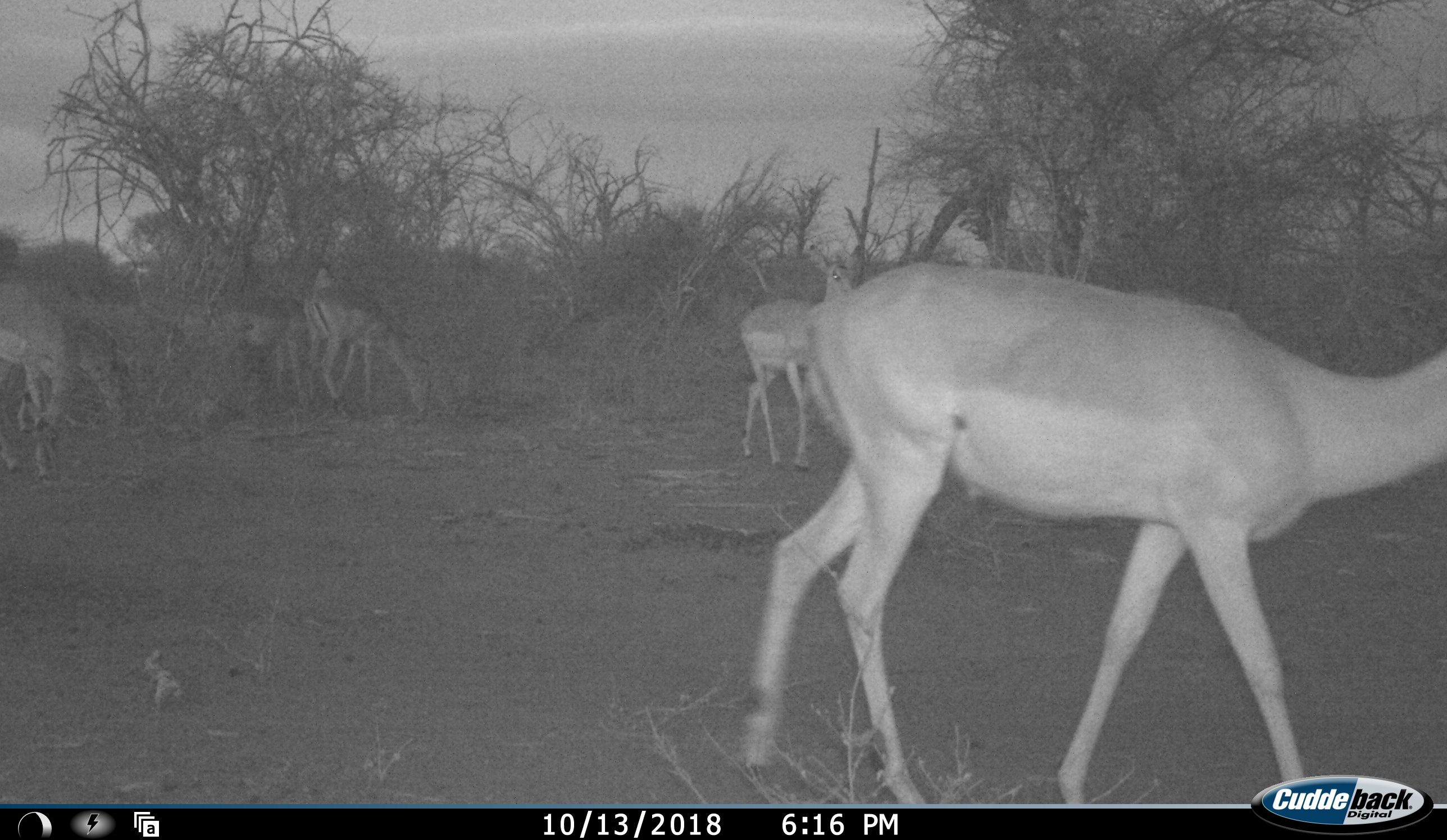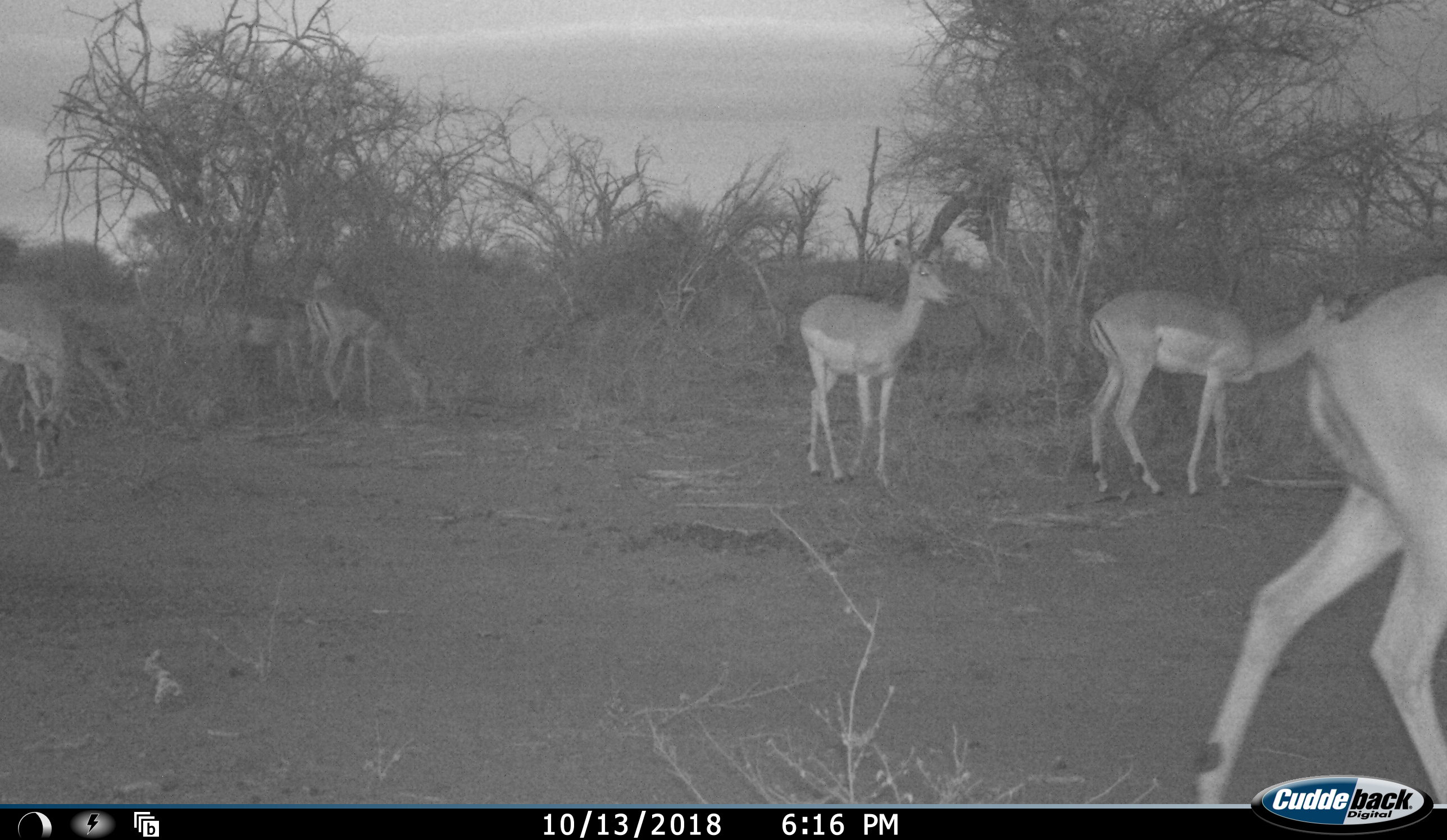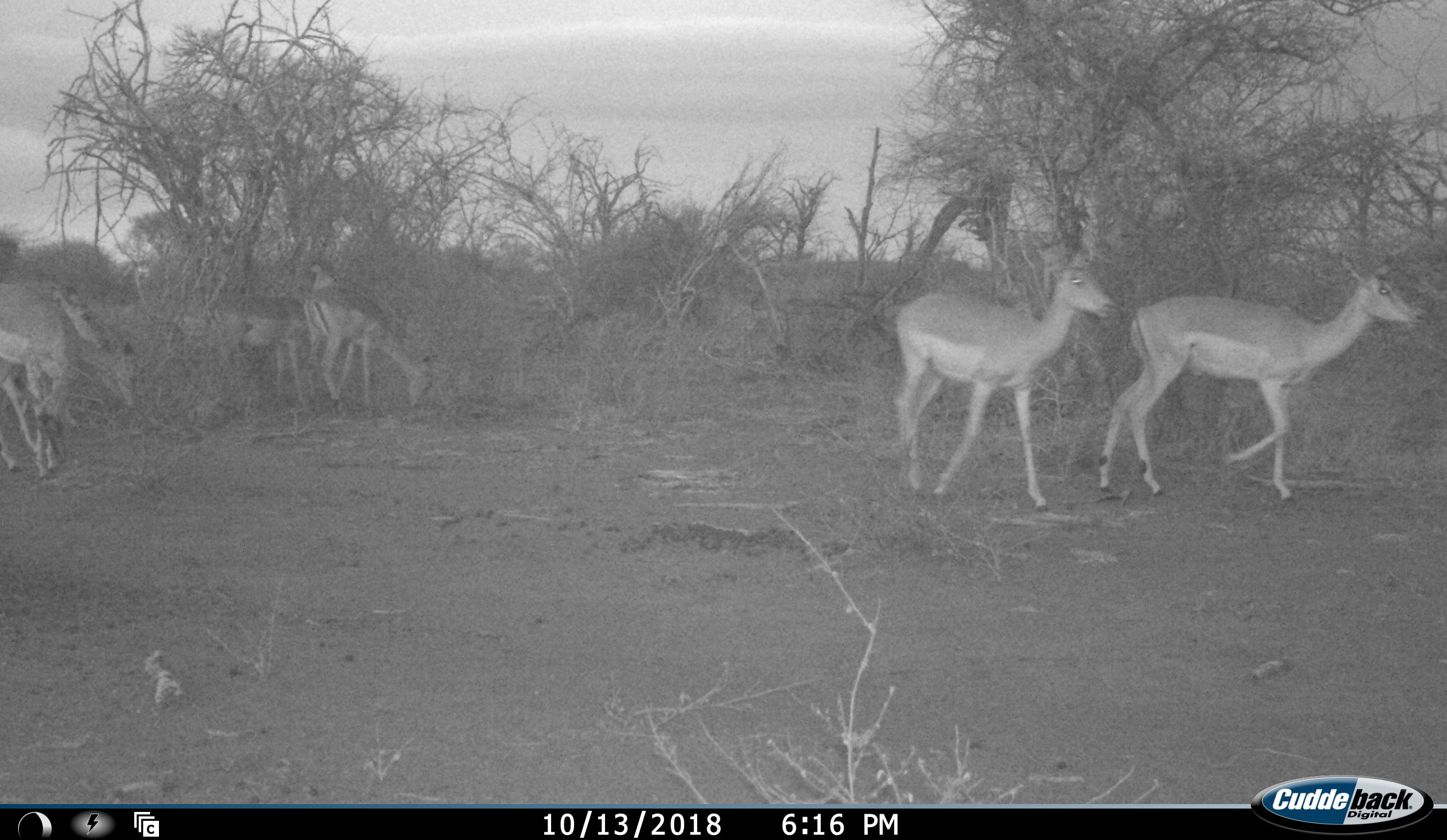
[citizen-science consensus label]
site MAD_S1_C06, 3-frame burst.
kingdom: Animalia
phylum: Chordata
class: Mammalia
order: Artiodactyla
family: Bovidae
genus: Aepyceros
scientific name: Aepyceros melampus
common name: impala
Impala (Aepyceros melampus), count 7. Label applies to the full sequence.